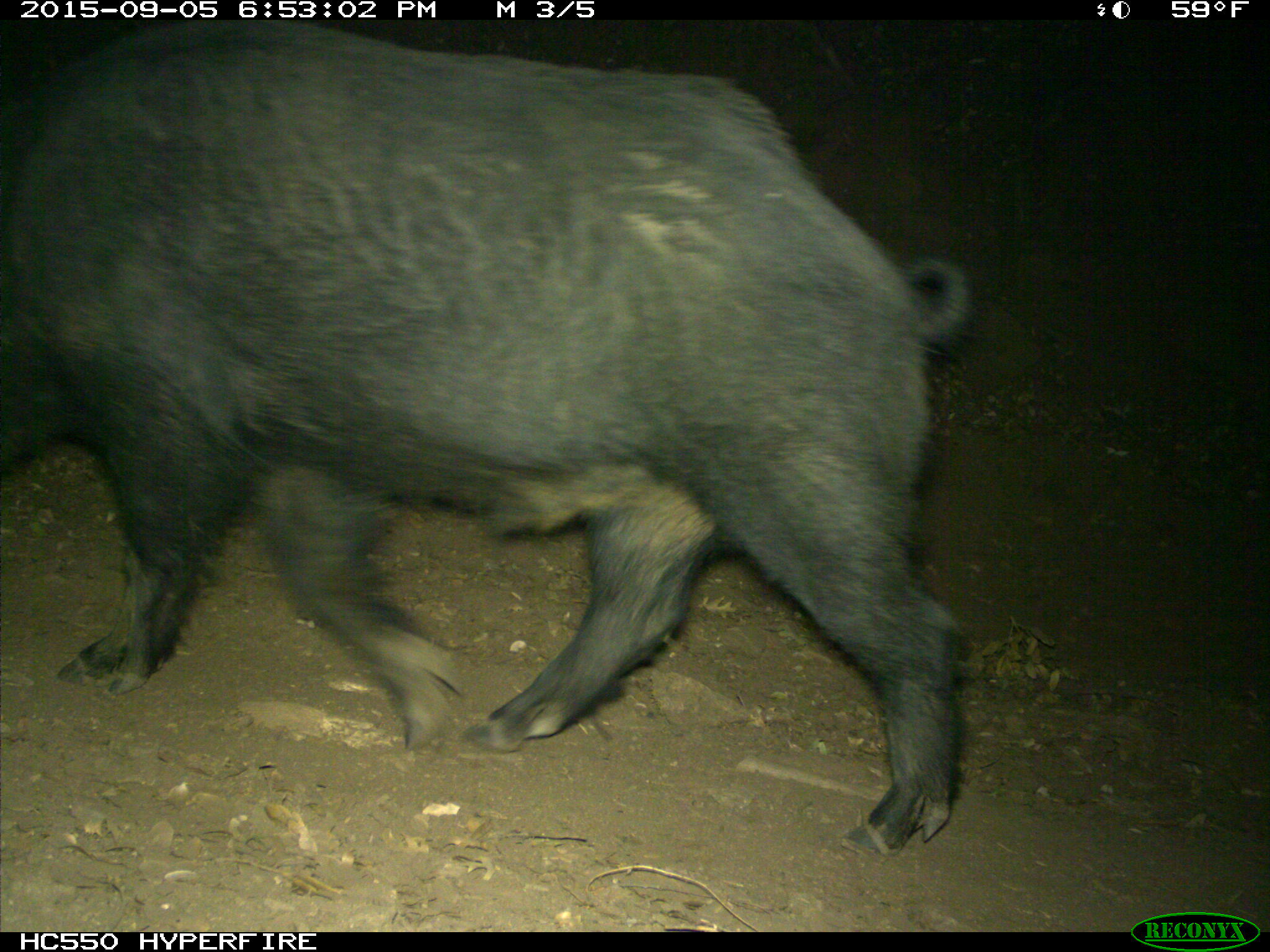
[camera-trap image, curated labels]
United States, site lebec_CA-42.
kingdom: Animalia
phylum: Chordata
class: Mammalia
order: Artiodactyla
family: Suidae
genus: Sus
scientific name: Sus scrofa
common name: wild boar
Sus scrofa (wild boar).